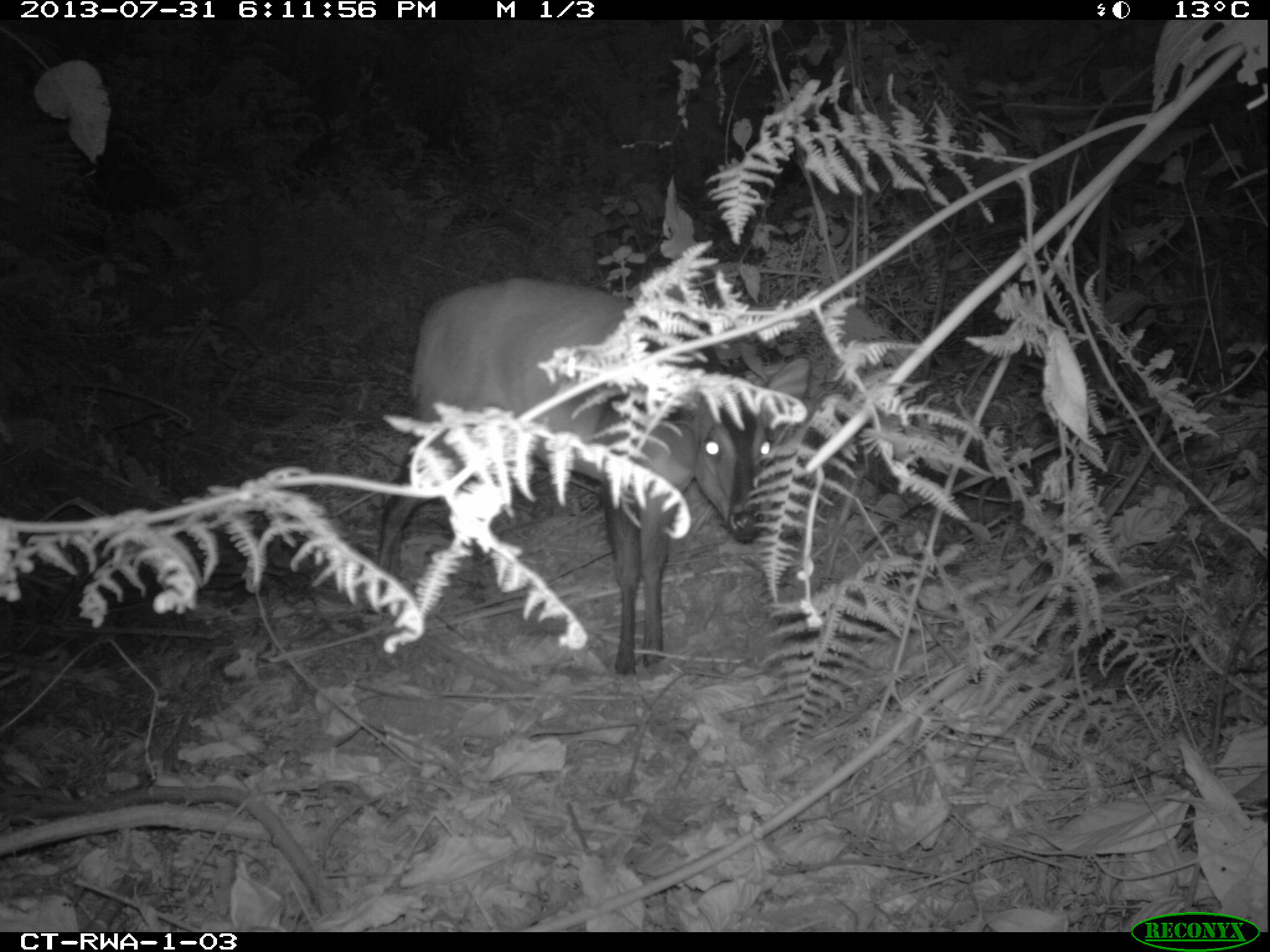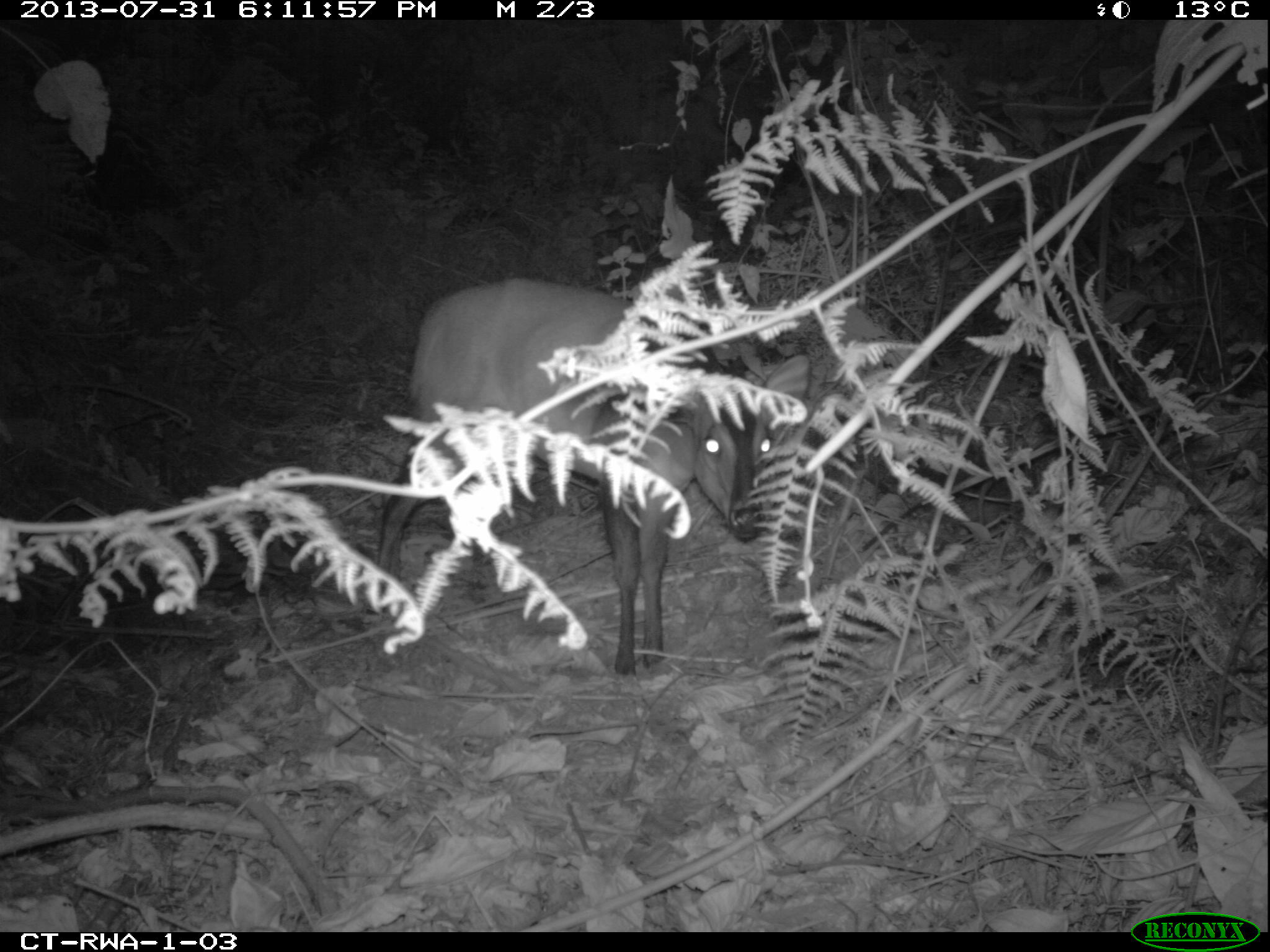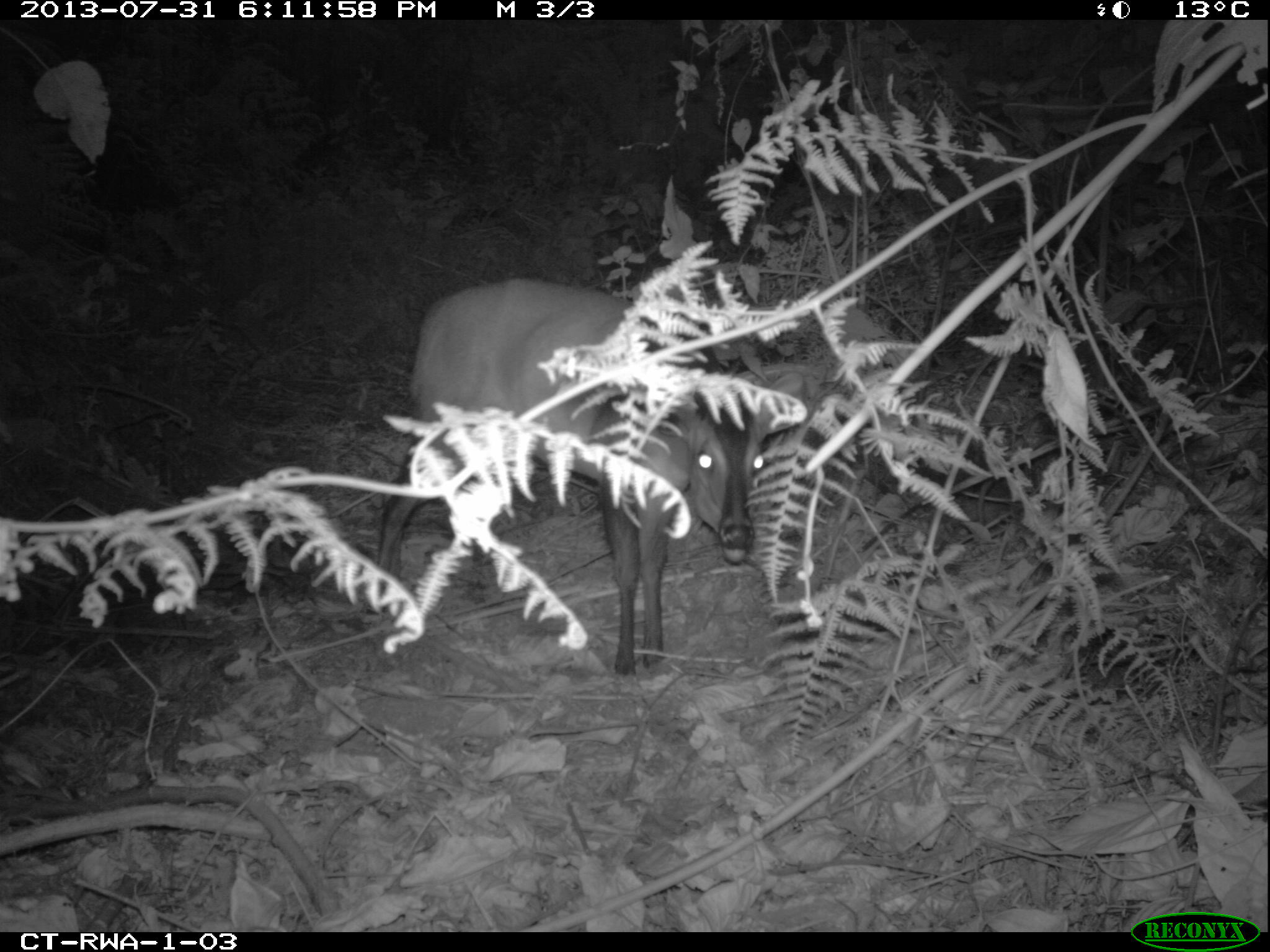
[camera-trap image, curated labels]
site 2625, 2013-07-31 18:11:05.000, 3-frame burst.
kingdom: Animalia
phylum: Chordata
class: Mammalia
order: Artiodactyla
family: Bovidae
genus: Cephalophus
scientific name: Cephalophus nigrifrons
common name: black-fronted duiker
Cephalophus nigrifrons (black-fronted duiker), count 1.